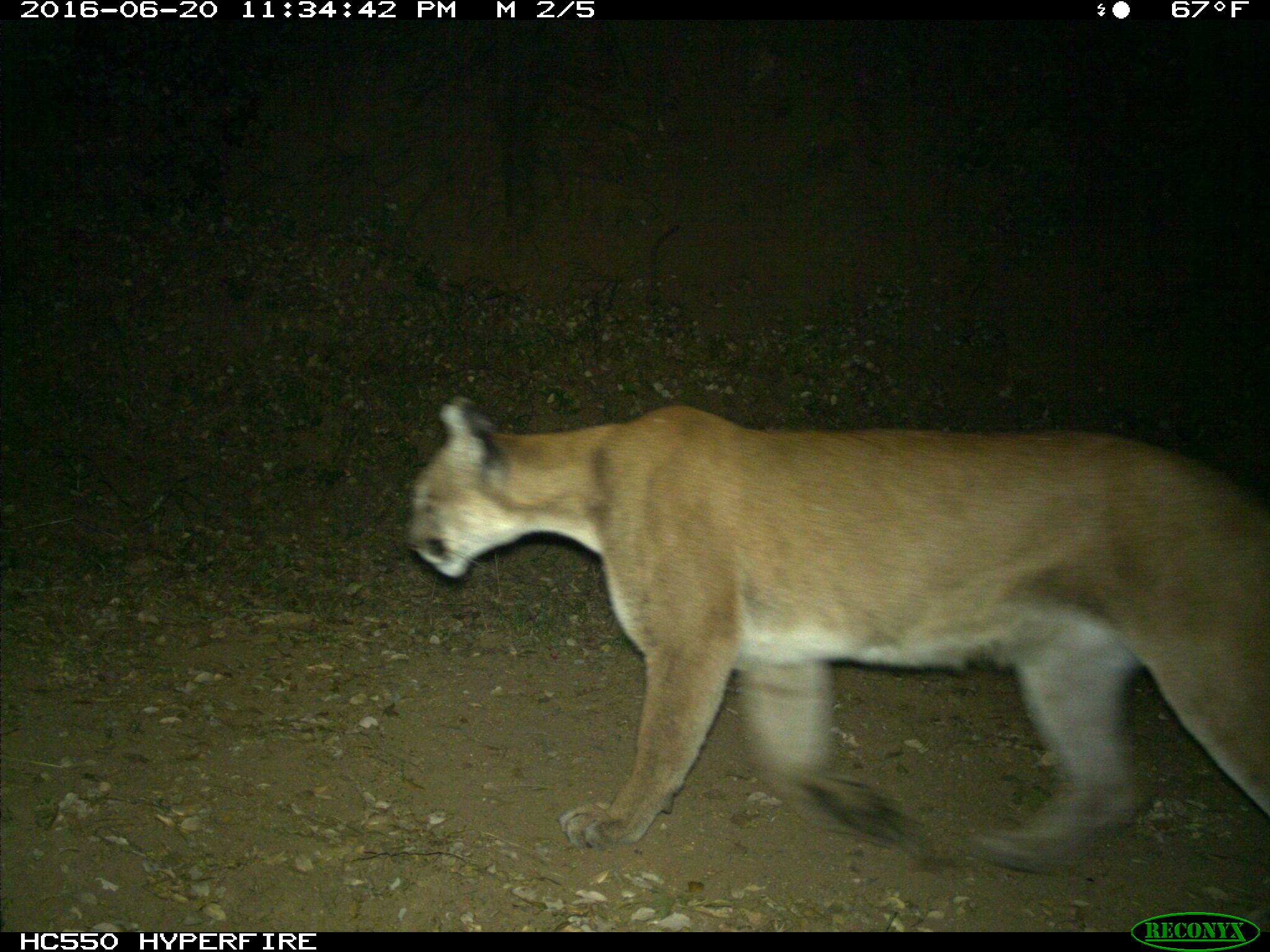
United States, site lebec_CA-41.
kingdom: Animalia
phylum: Chordata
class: Mammalia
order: Carnivora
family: Felidae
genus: Puma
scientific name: Puma concolor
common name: mountain lion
Puma concolor (mountain lion).